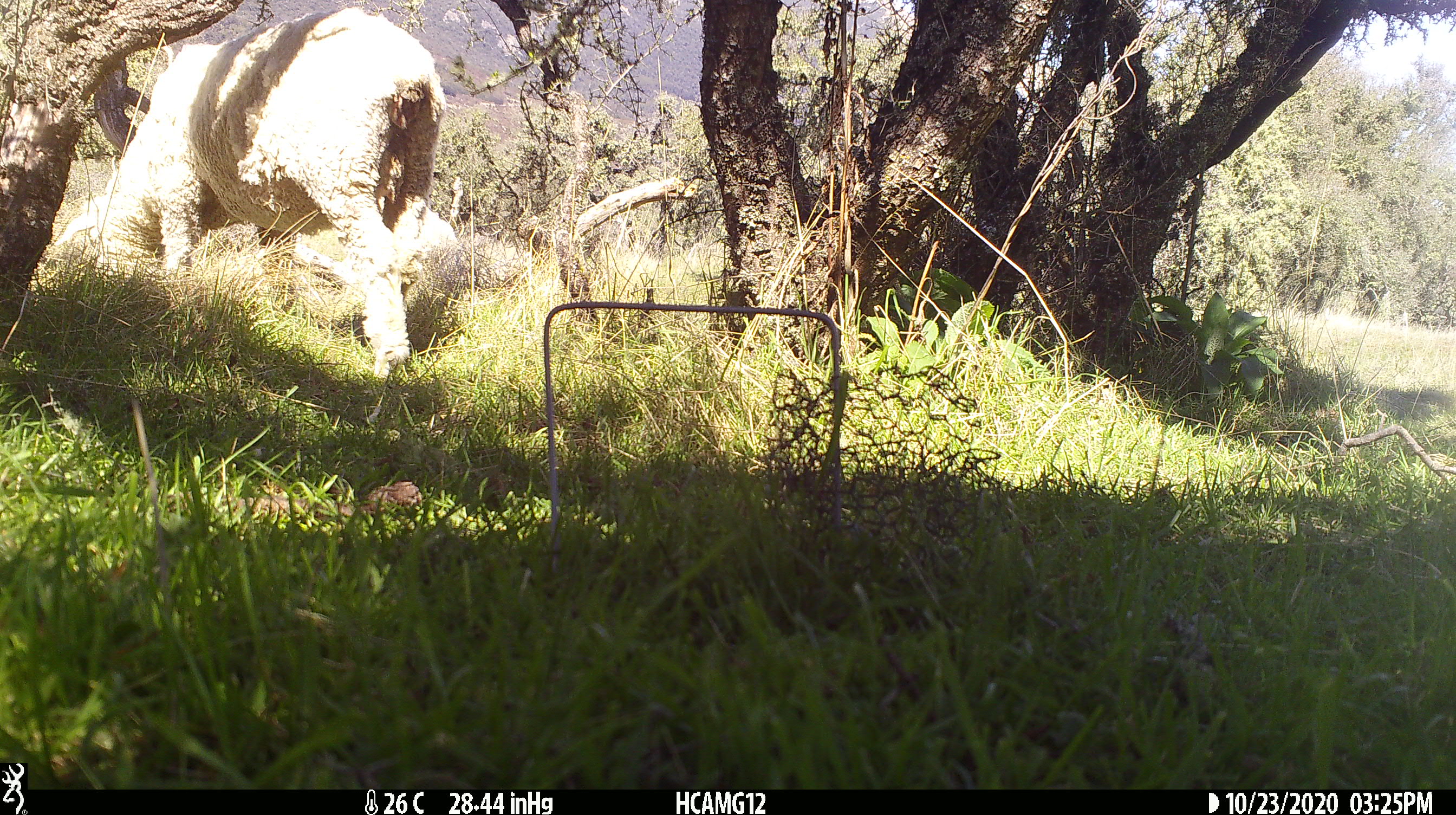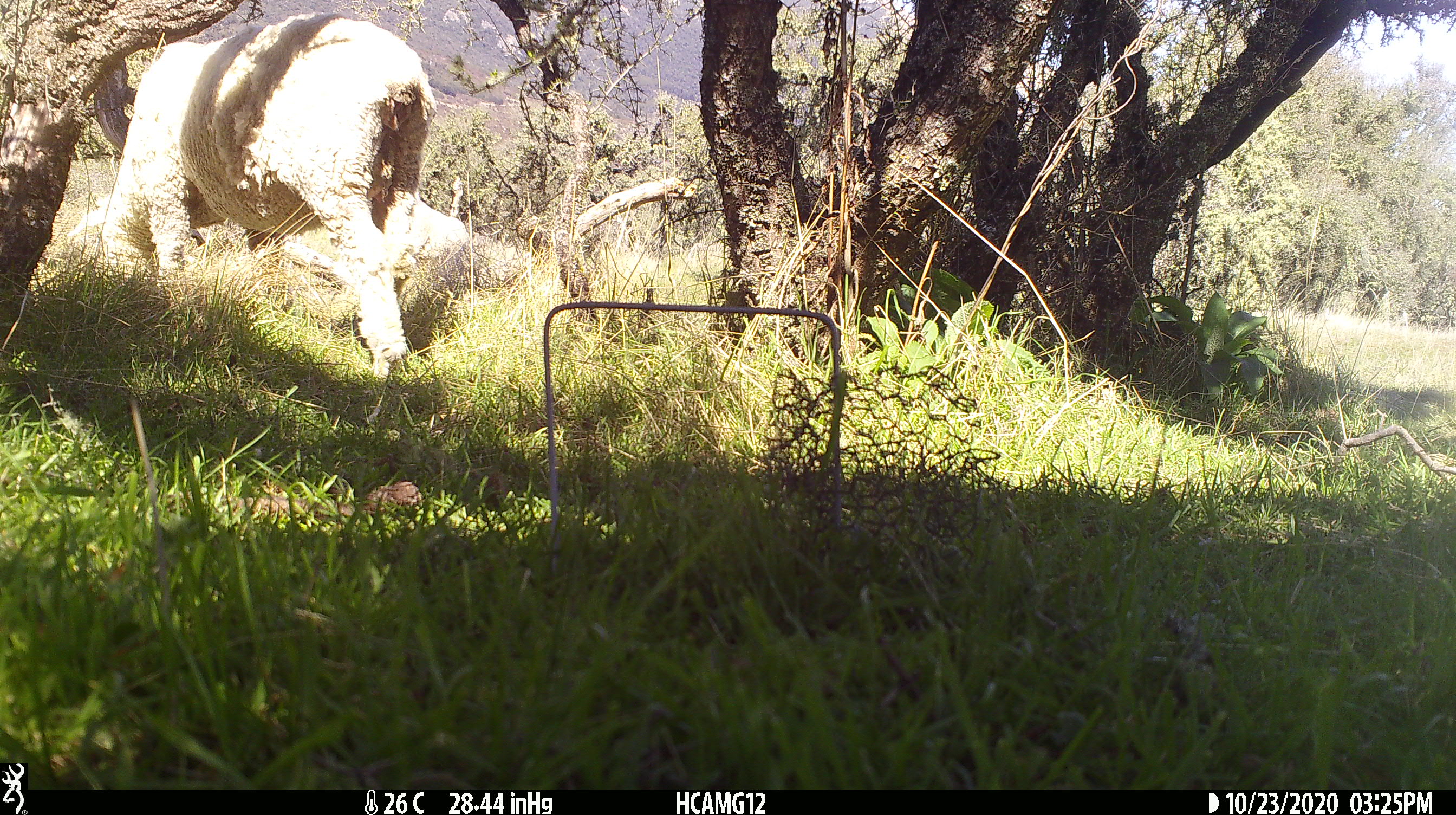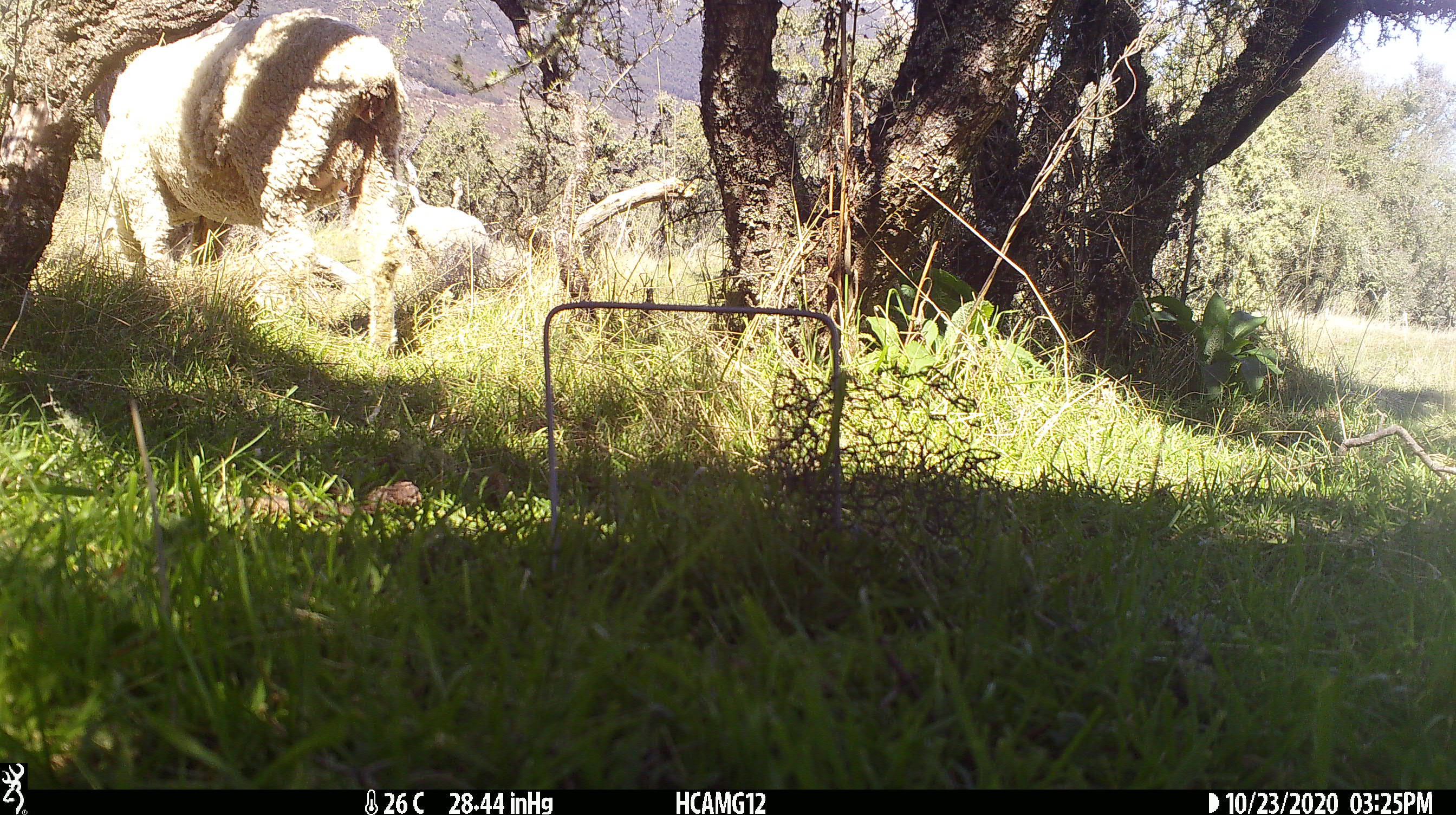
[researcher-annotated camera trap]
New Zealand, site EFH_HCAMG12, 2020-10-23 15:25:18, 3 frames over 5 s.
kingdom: Animalia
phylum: Chordata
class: Mammalia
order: Artiodactyla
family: Bovidae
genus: Ovis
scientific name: Ovis aries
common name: domestic sheep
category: sheep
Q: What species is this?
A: Sheep (domestic sheep) (Ovis aries).